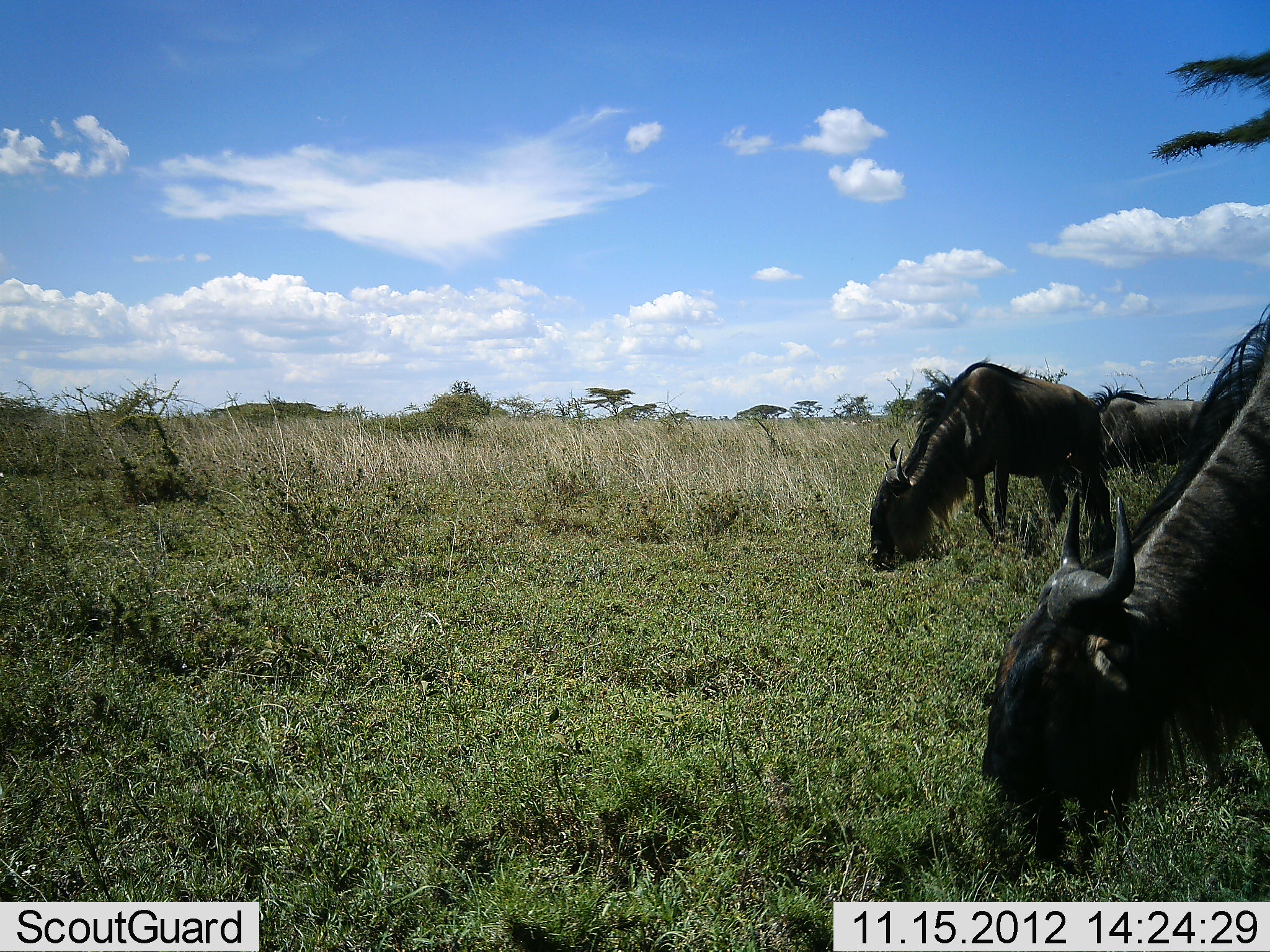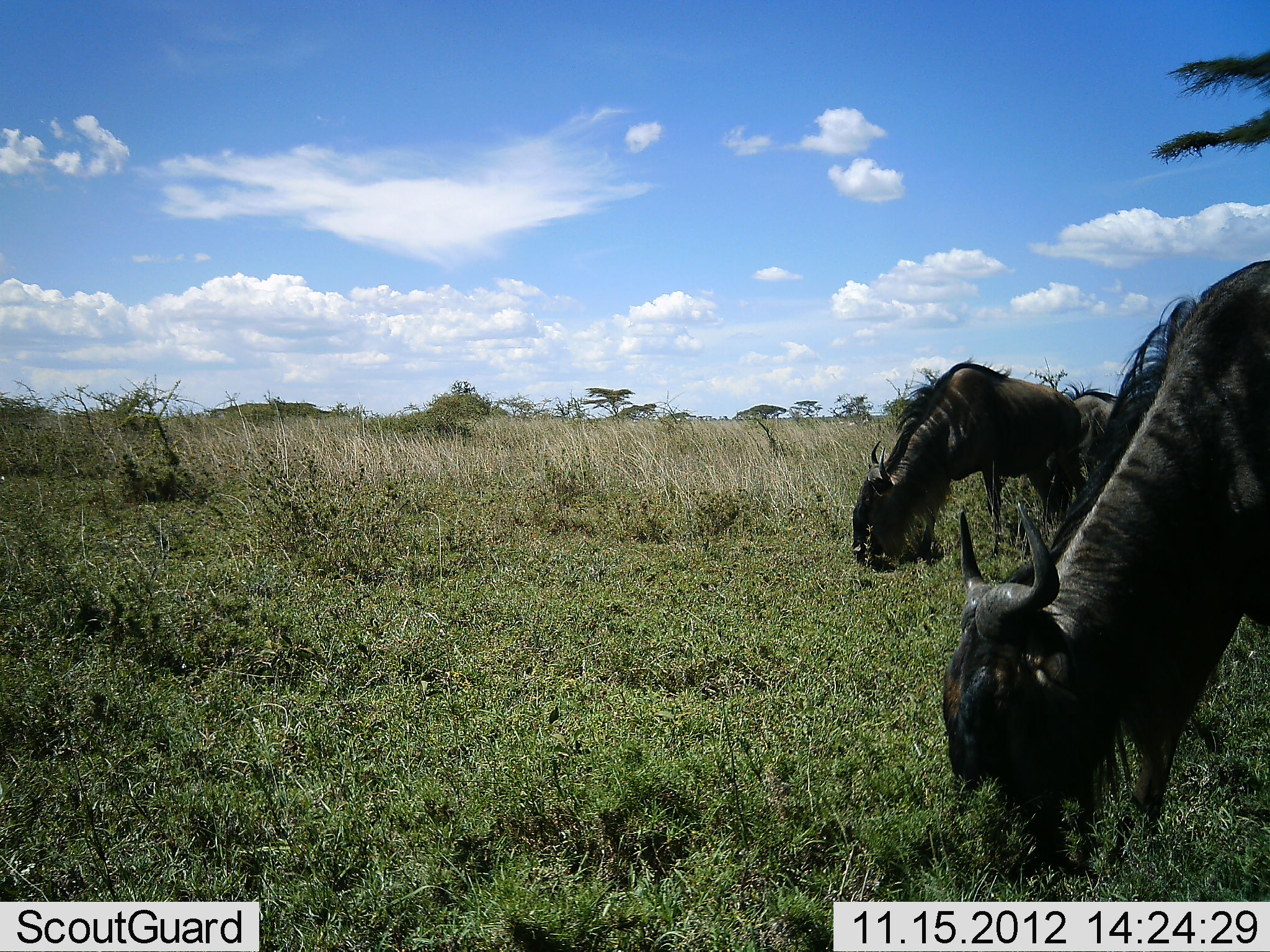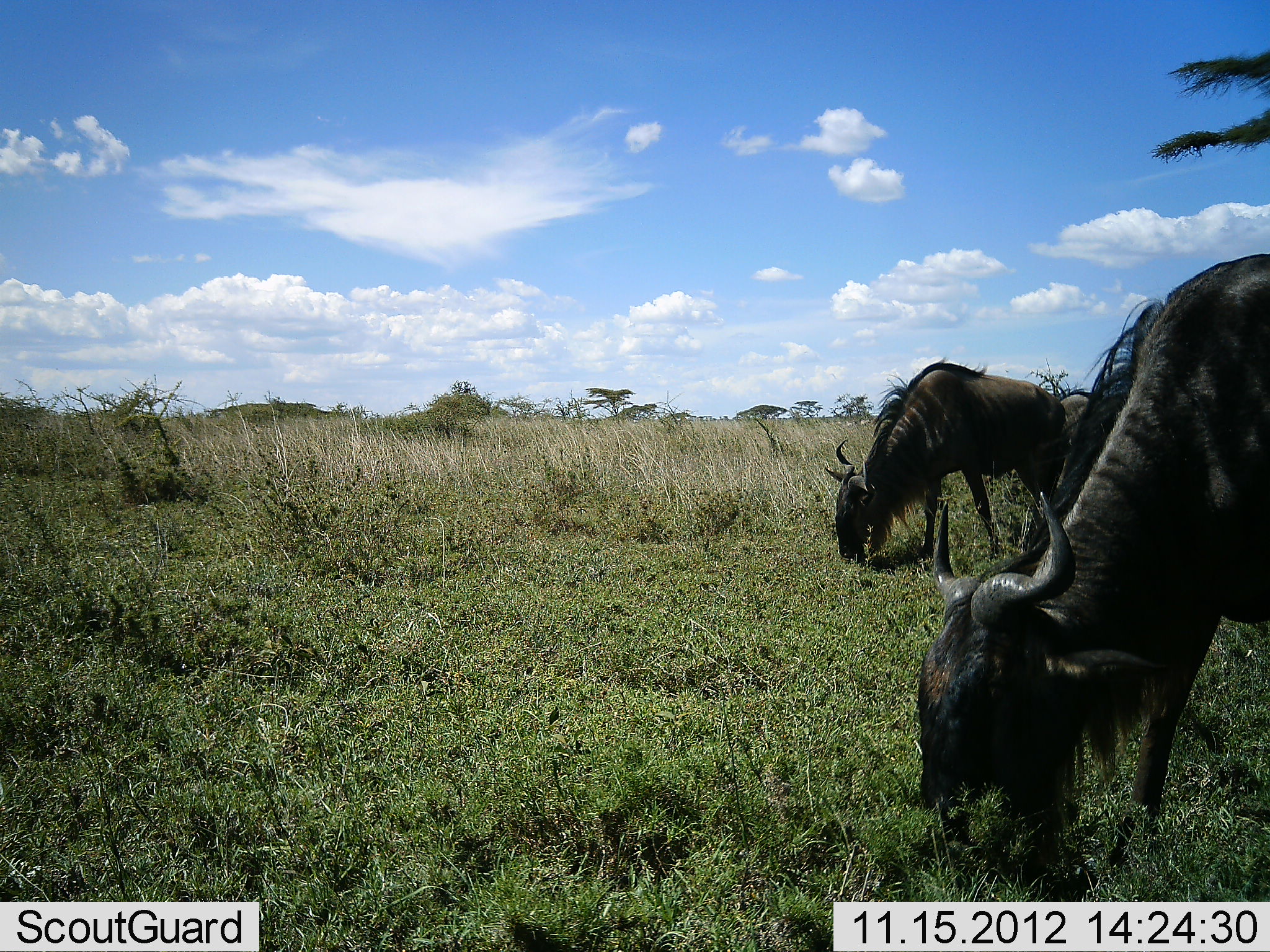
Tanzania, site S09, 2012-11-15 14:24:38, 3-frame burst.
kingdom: Animalia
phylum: Chordata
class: Mammalia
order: Artiodactyla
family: Bovidae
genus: Connochaetes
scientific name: Connochaetes taurinus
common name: blue wildebeest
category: wildebeest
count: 3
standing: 25%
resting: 0%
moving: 10%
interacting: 0%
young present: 0%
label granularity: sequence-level